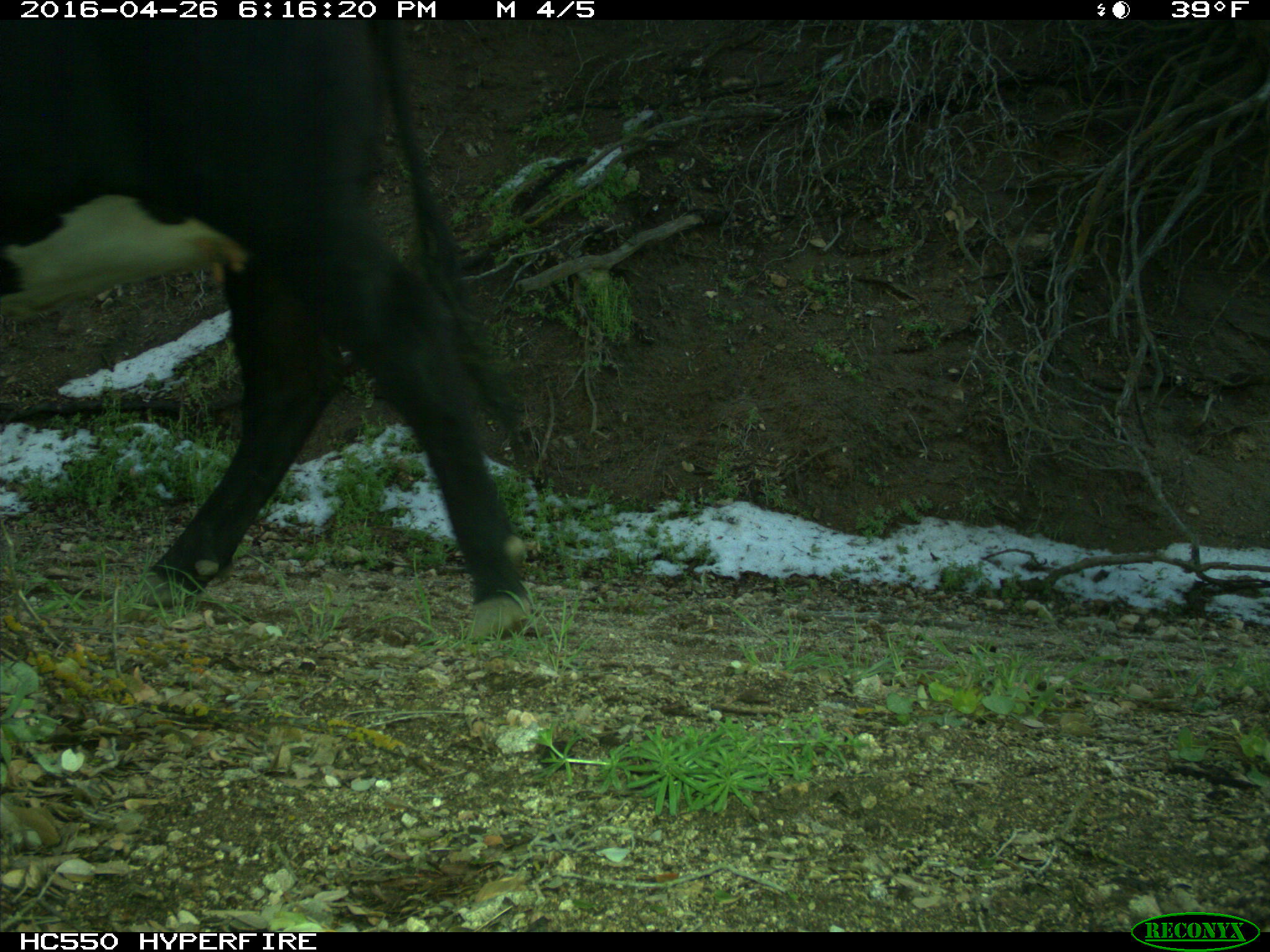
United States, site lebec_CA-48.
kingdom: Animalia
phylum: Chordata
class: Mammalia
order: Artiodactyla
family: Bovidae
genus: Bos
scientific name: Bos taurus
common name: domestic cow